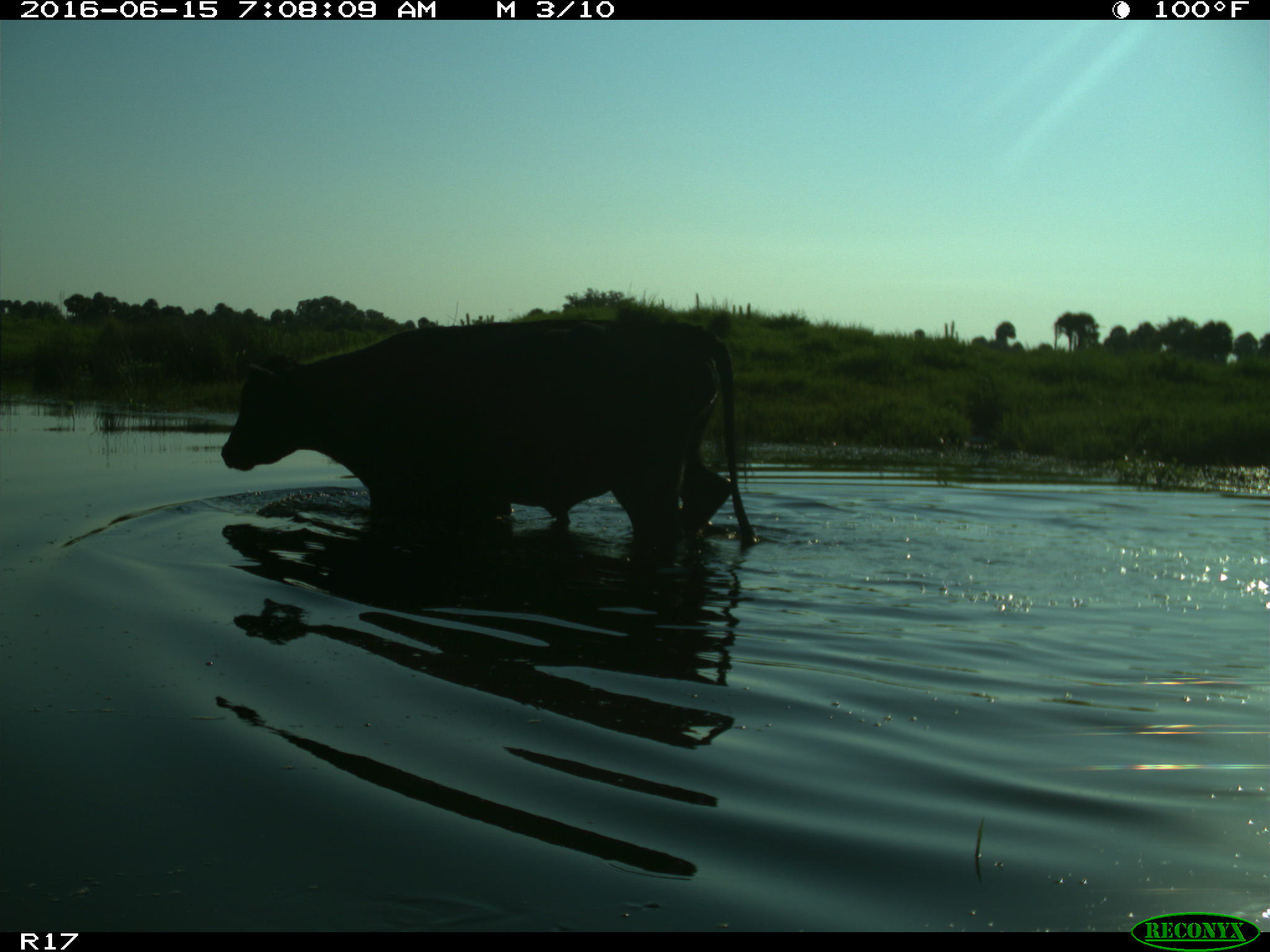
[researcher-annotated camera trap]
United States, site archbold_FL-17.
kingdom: Animalia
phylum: Chordata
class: Mammalia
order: Artiodactyla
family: Bovidae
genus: Bos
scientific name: Bos taurus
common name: domestic cow